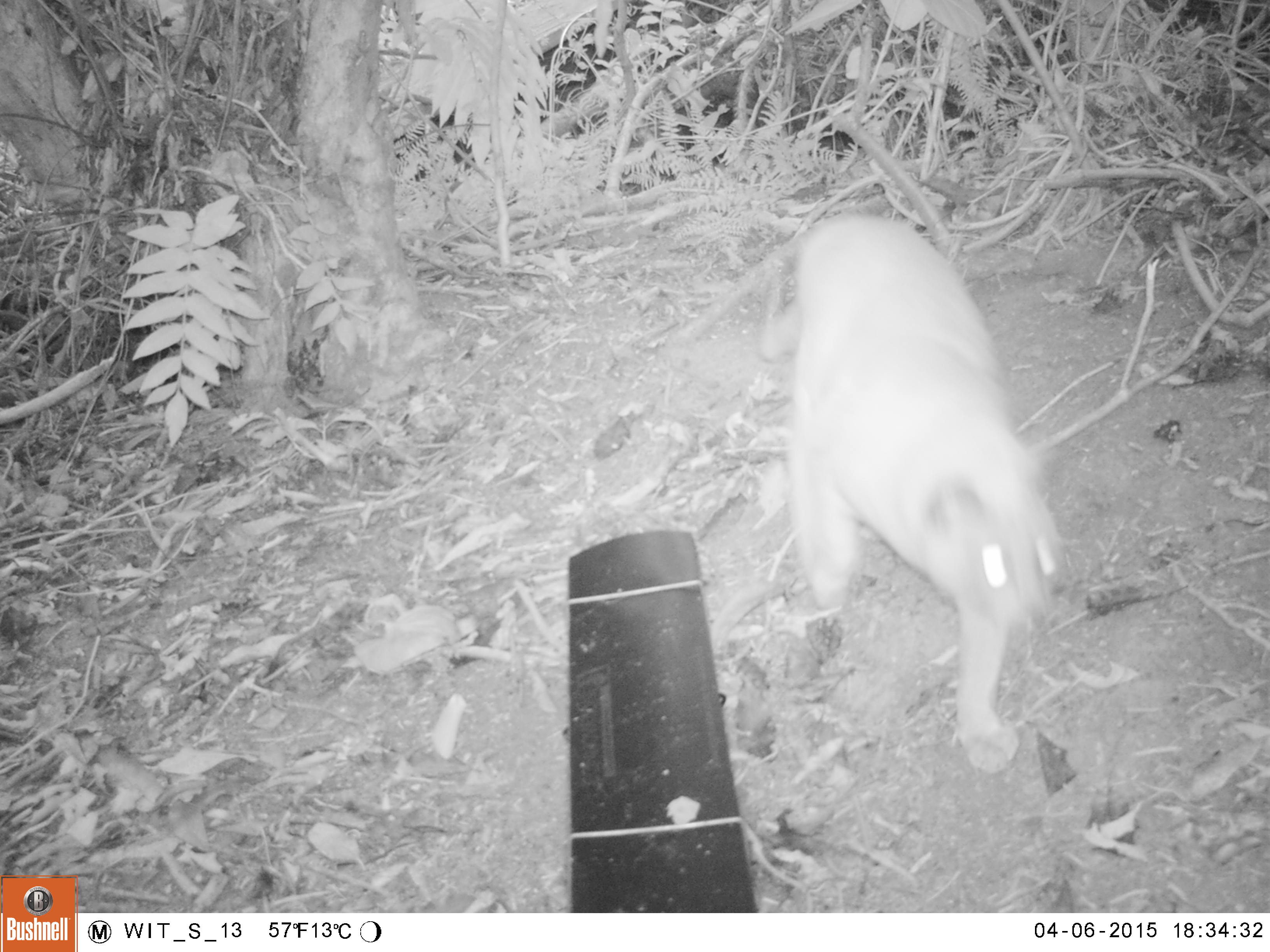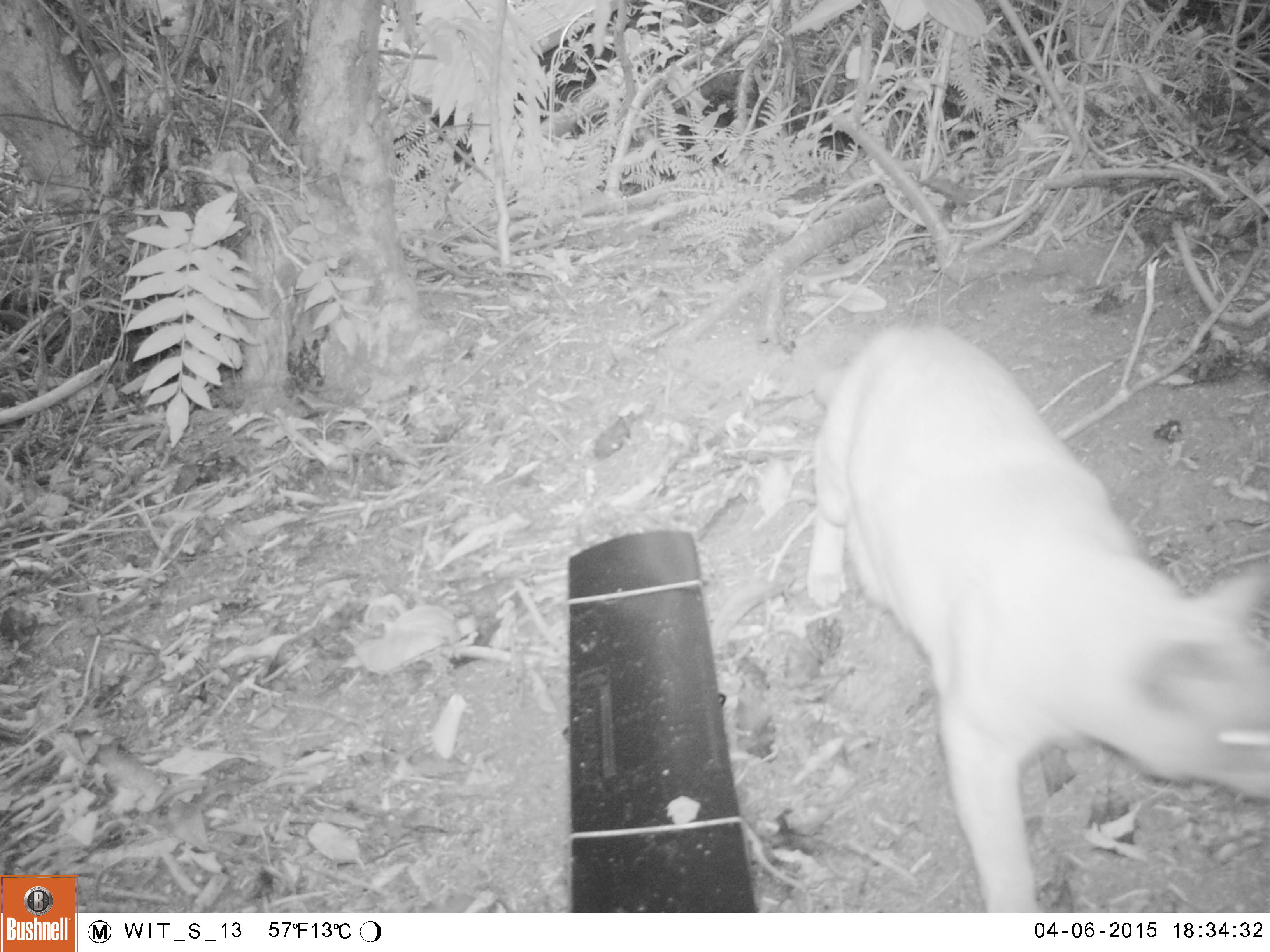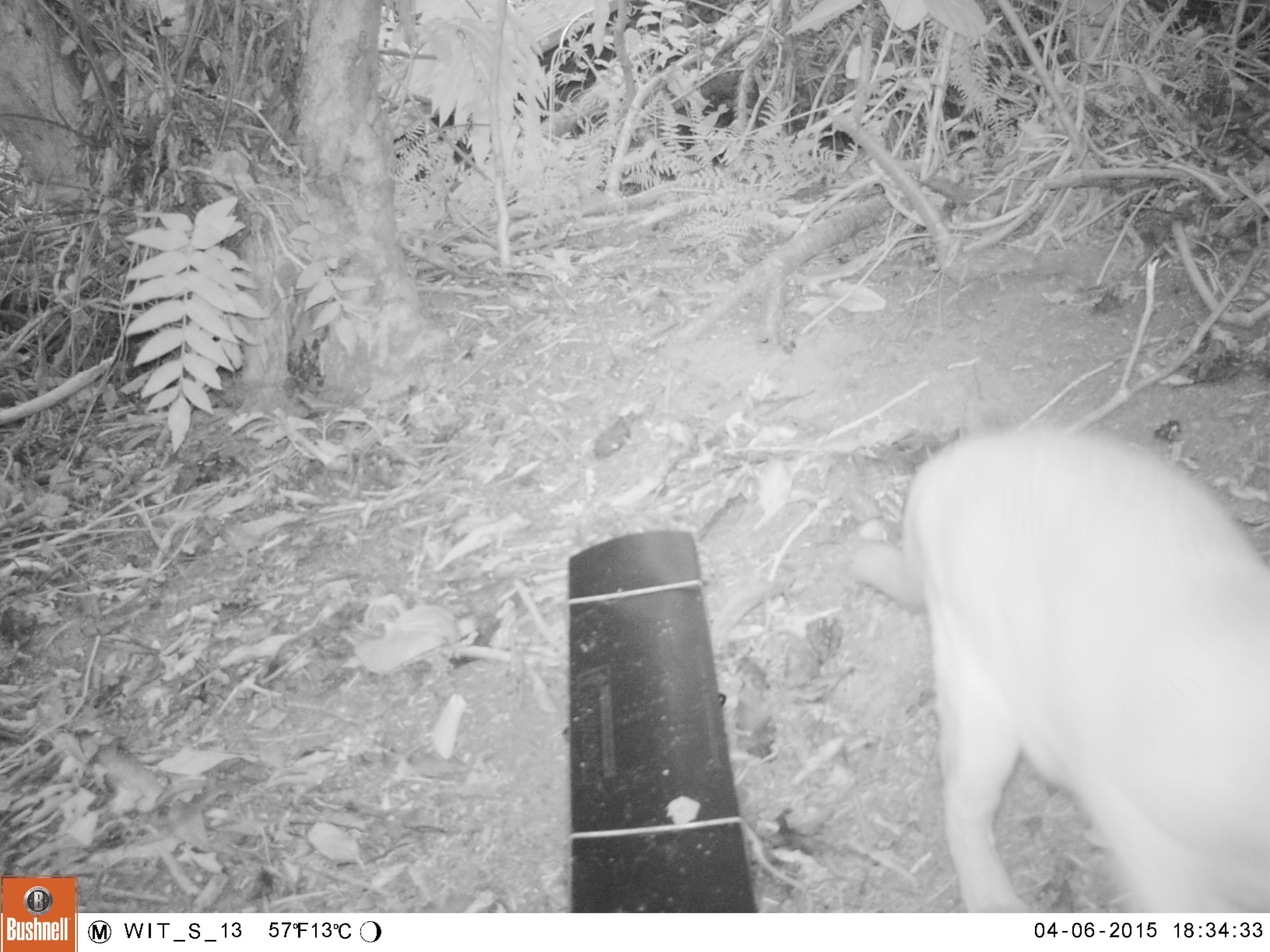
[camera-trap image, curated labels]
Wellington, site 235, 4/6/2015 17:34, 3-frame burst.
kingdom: Animalia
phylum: Chordata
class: Mammalia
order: Carnivora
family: Felidae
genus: Felis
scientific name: Felis catus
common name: cat